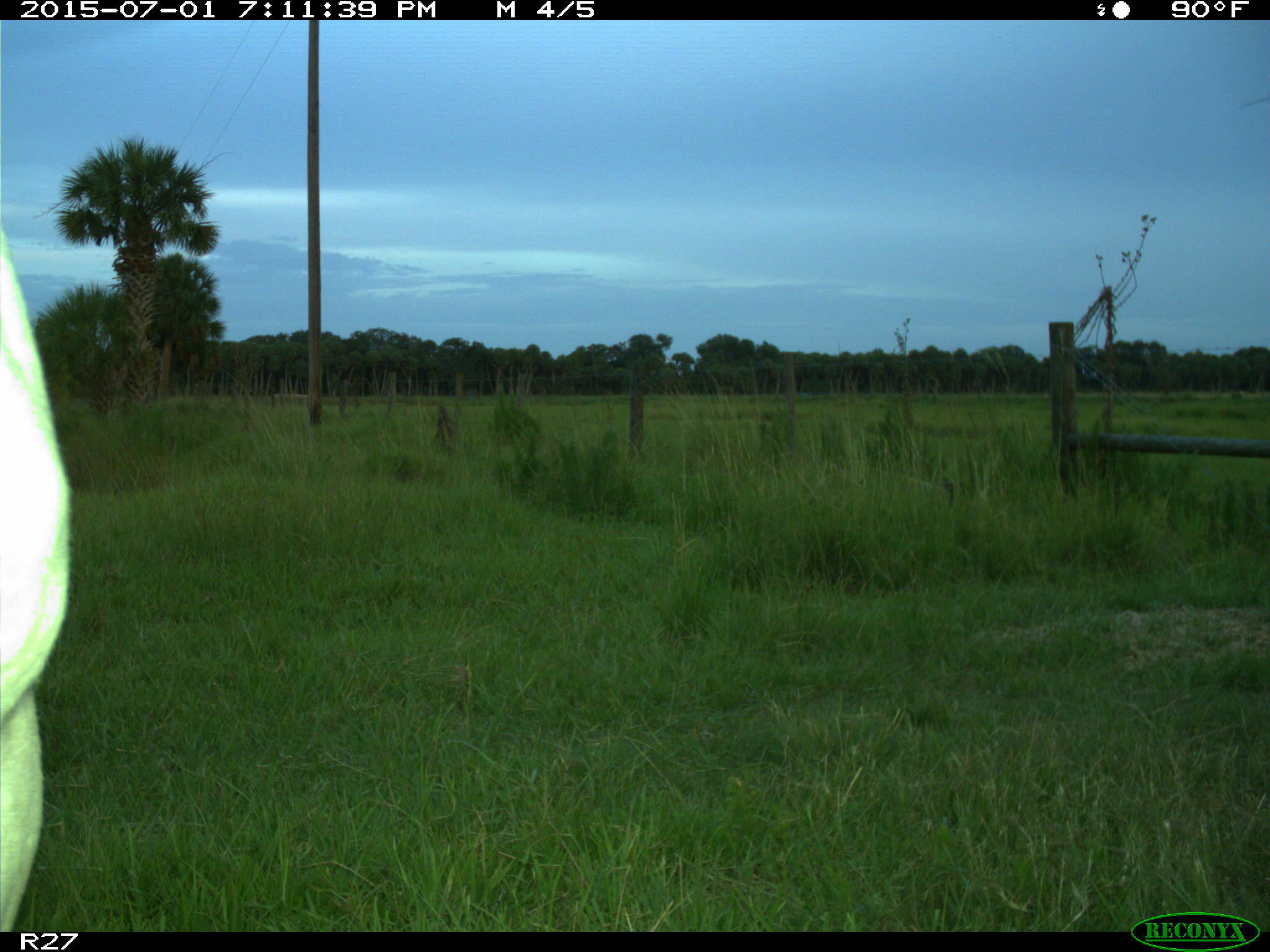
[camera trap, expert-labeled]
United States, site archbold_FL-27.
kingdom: Animalia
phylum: Chordata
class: Mammalia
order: Artiodactyla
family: Bovidae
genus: Bos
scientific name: Bos taurus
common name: domestic cow